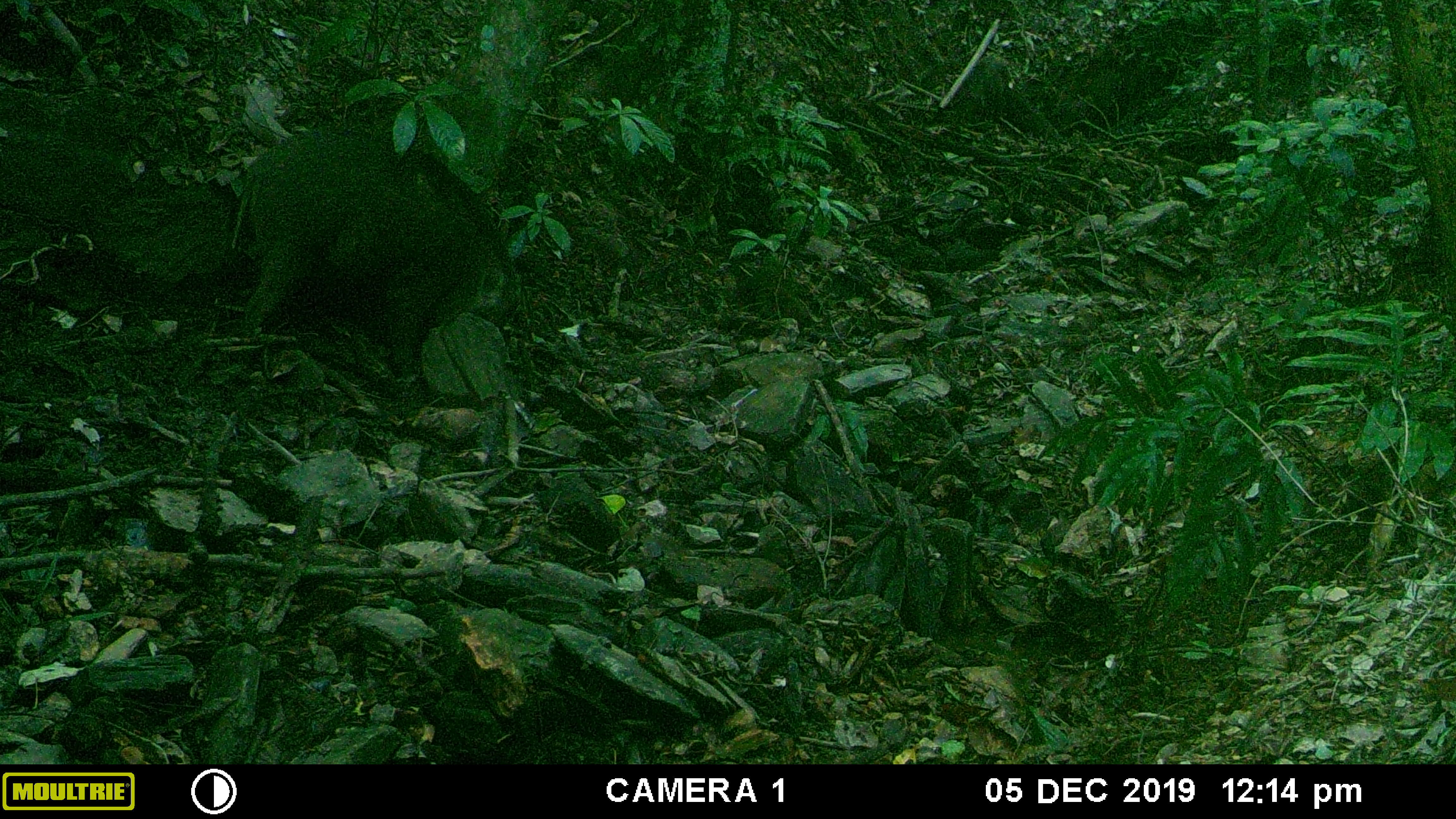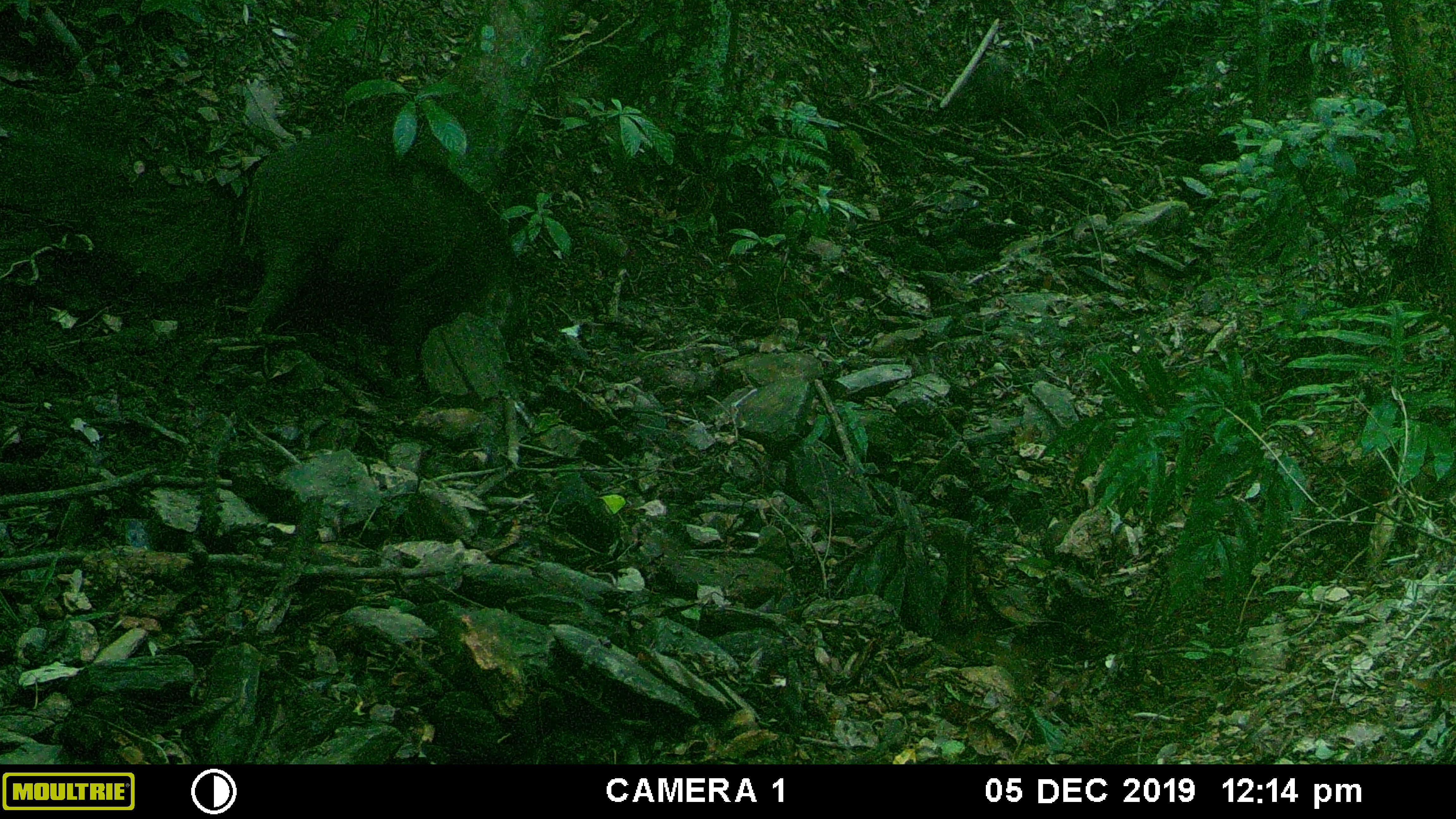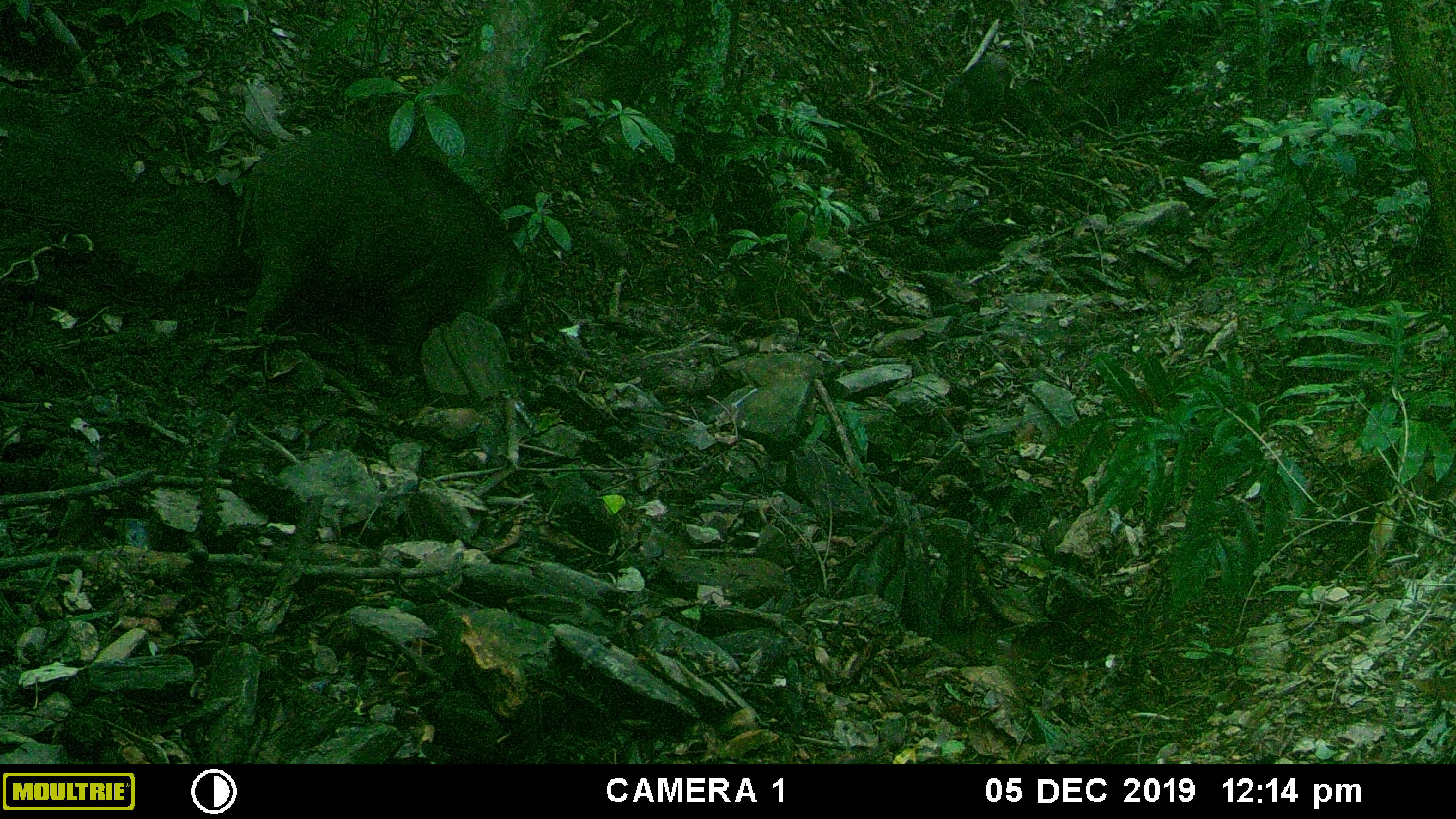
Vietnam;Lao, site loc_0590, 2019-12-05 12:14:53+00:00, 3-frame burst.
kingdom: Animalia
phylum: Chordata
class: Mammalia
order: Artiodactyla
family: Suidae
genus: Sus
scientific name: Sus scrofa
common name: eurasian wild pig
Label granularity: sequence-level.